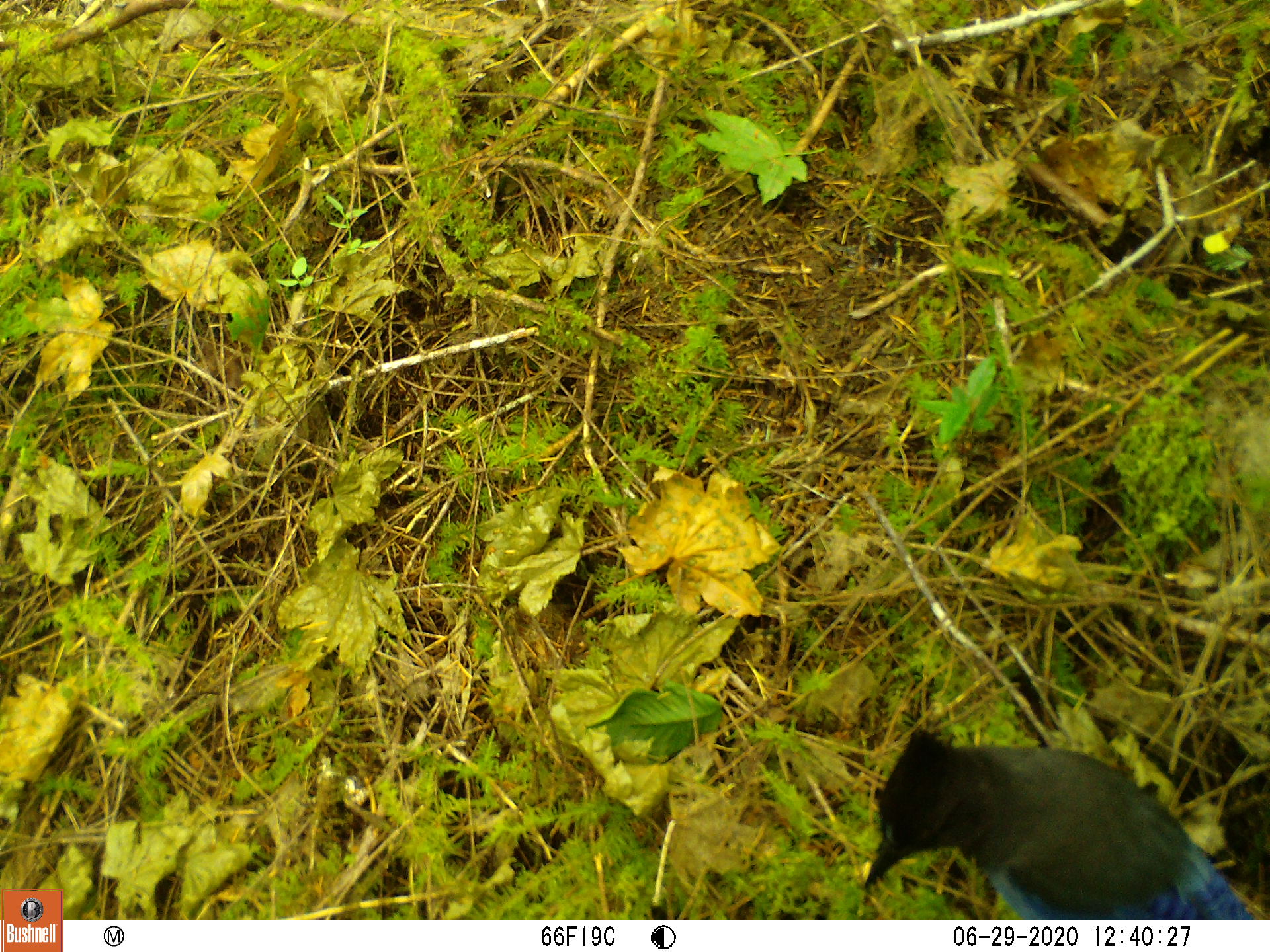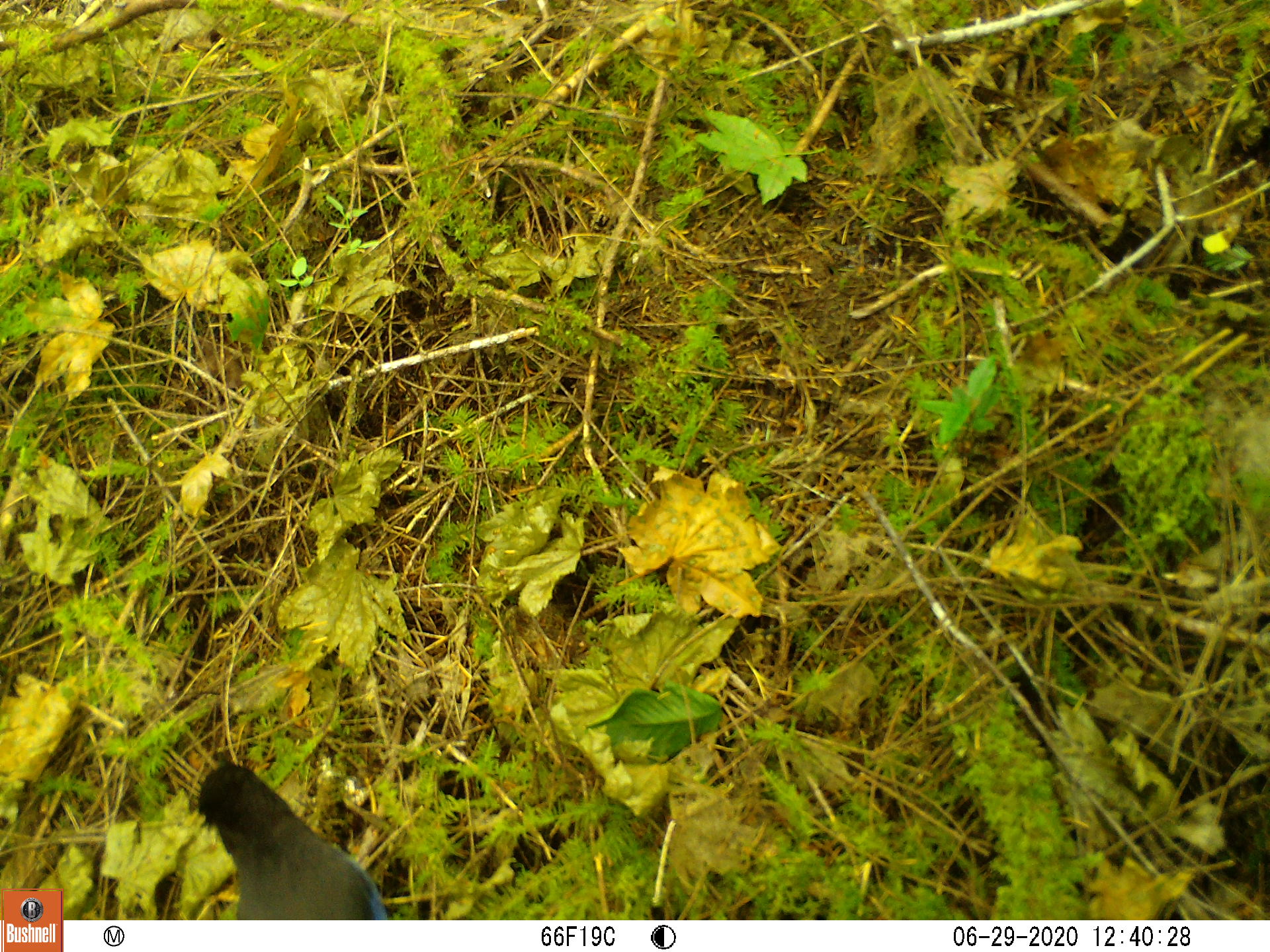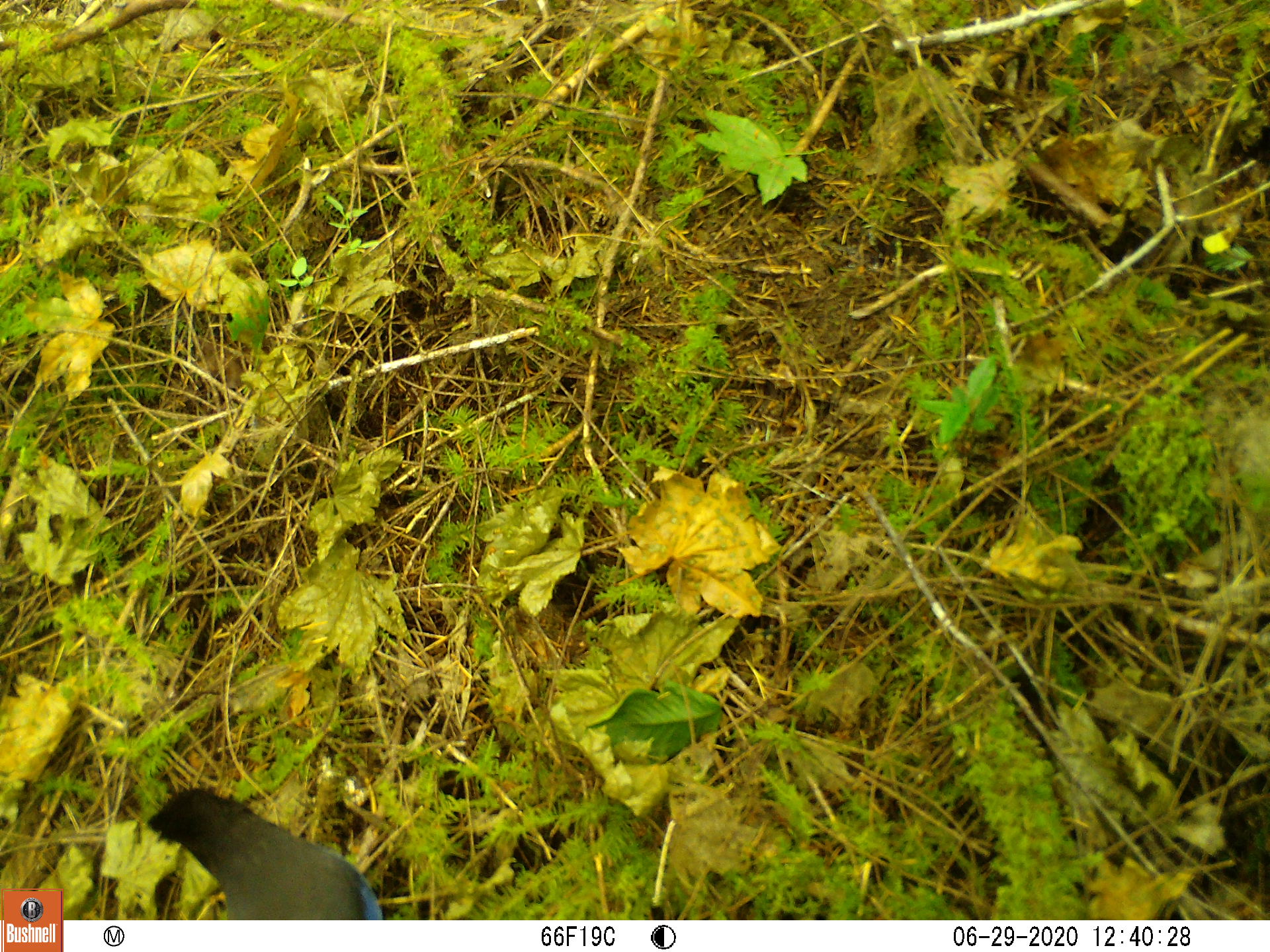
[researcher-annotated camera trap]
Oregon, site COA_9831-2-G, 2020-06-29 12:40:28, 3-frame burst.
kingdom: Animalia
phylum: Chordata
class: Aves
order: Passeriformes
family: Corvidae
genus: Cyanocitta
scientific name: Cyanocitta stelleri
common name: steller's jay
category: stellers jay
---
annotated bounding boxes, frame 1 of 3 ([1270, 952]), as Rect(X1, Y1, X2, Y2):
stellers jay: Rect(860, 726, 1244, 915)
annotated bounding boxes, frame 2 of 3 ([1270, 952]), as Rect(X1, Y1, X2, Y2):
stellers jay: Rect(193, 760, 384, 915)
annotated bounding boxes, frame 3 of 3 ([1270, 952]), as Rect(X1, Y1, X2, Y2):
stellers jay: Rect(146, 784, 381, 916)